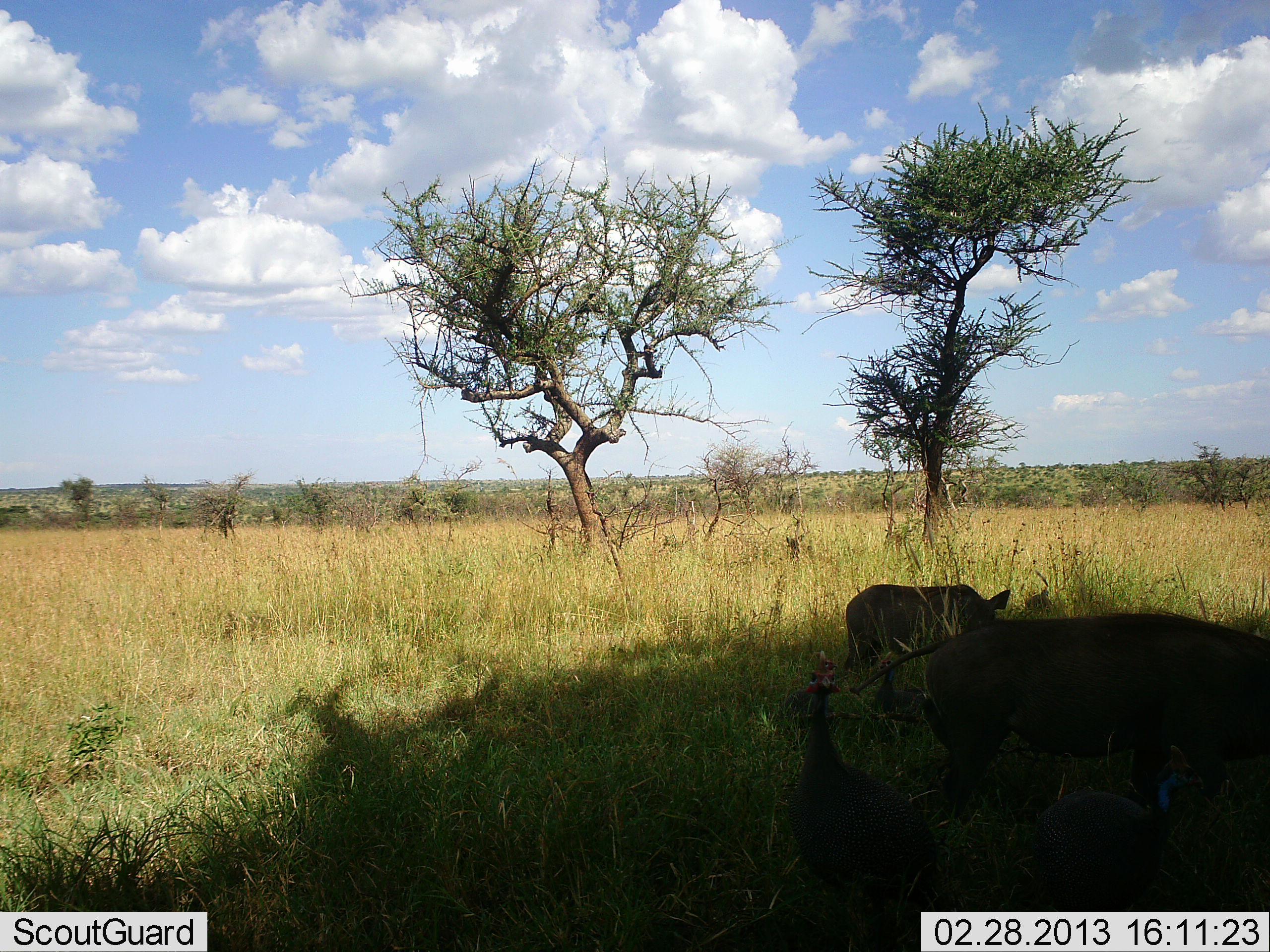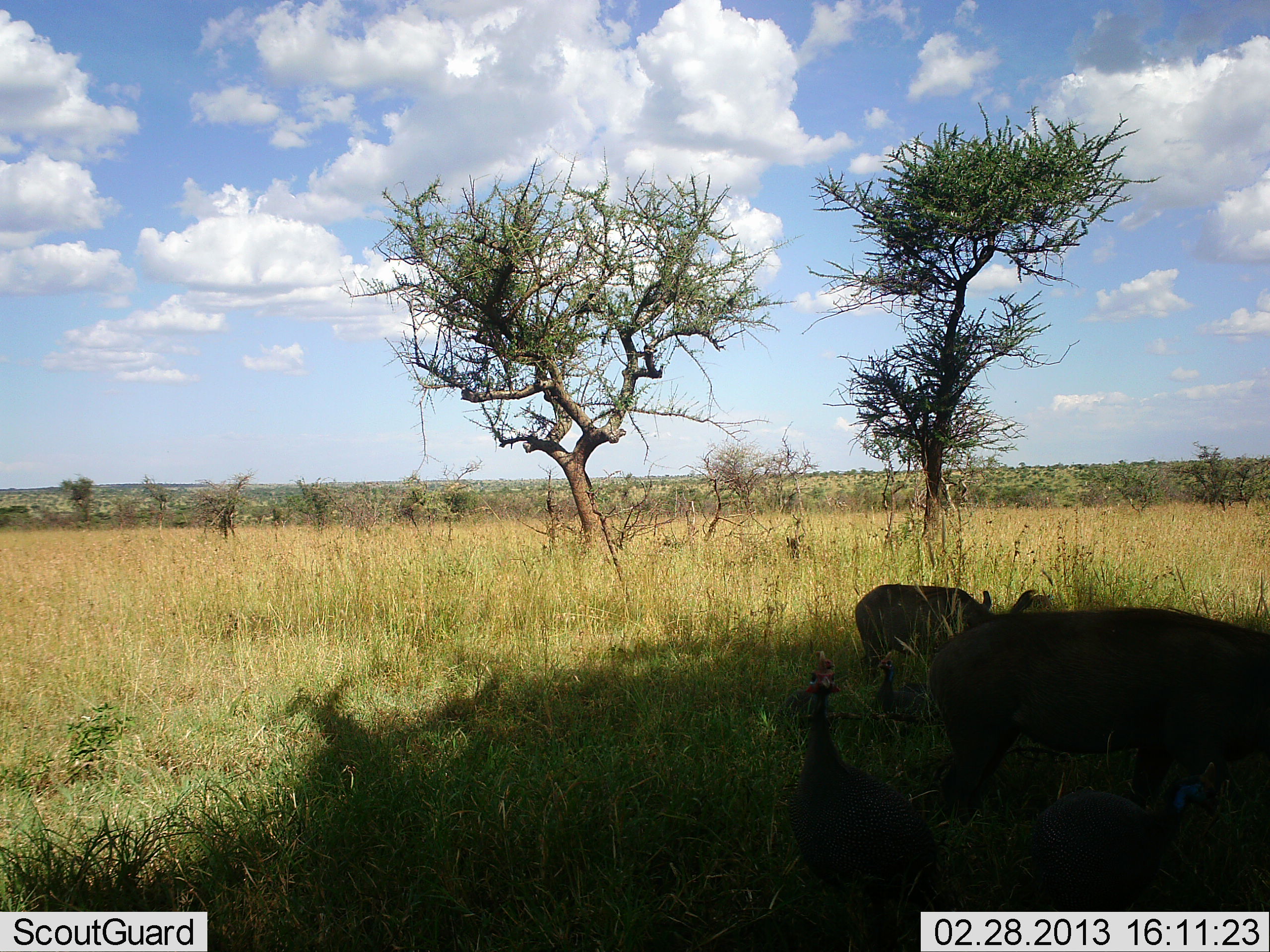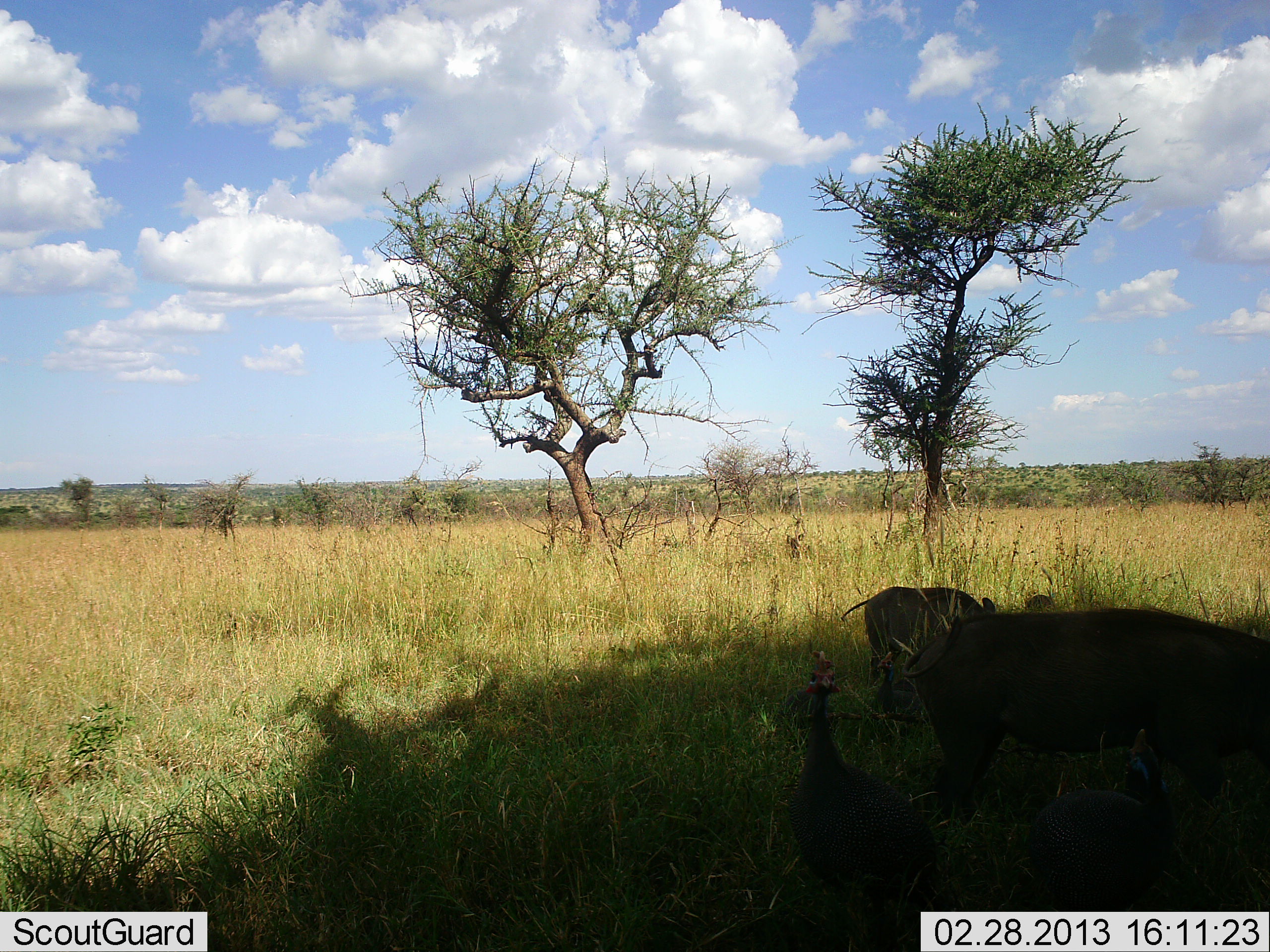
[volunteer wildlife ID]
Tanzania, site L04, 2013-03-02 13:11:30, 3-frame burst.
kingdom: Animalia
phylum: Chordata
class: Aves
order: Galliformes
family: Numididae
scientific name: Numididae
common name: guinea fowl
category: guineafowl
Guineafowl (guinea fowl) (Numididae), count 2. Behavior (volunteer vote fractions): standing 94%, resting 6%, moving 0%, interacting 0%. Young present (vote fraction): 6%. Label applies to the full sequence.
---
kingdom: Animalia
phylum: Chordata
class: Mammalia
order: Artiodactyla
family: Suidae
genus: Phacochoerus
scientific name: Phacochoerus africanus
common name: warthog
Warthog (Phacochoerus africanus), count 2. Behavior (volunteer vote fractions): standing 24%, resting 0%, moving 5%, interacting 0%. Young present (vote fraction): 5%. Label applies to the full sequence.